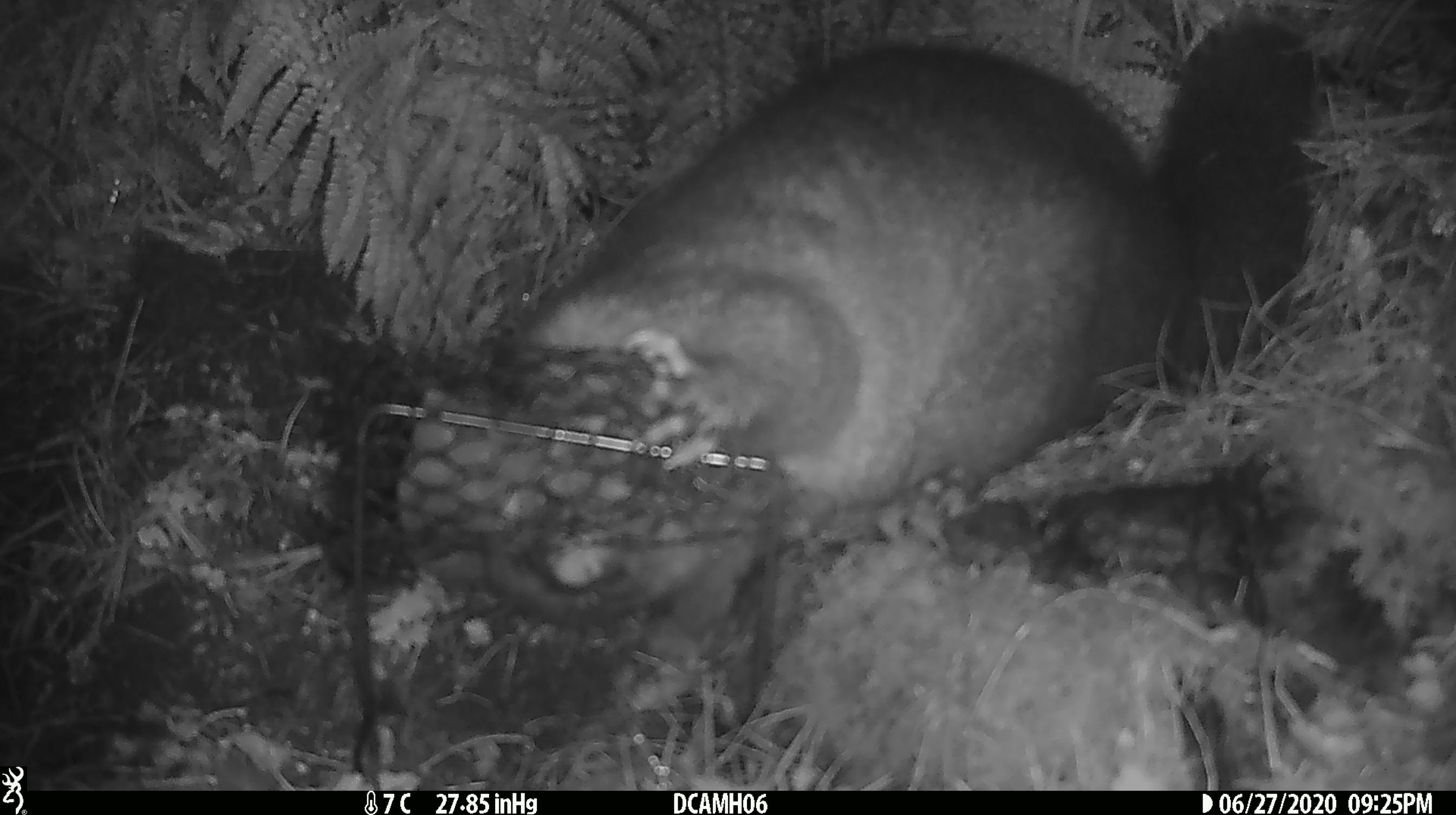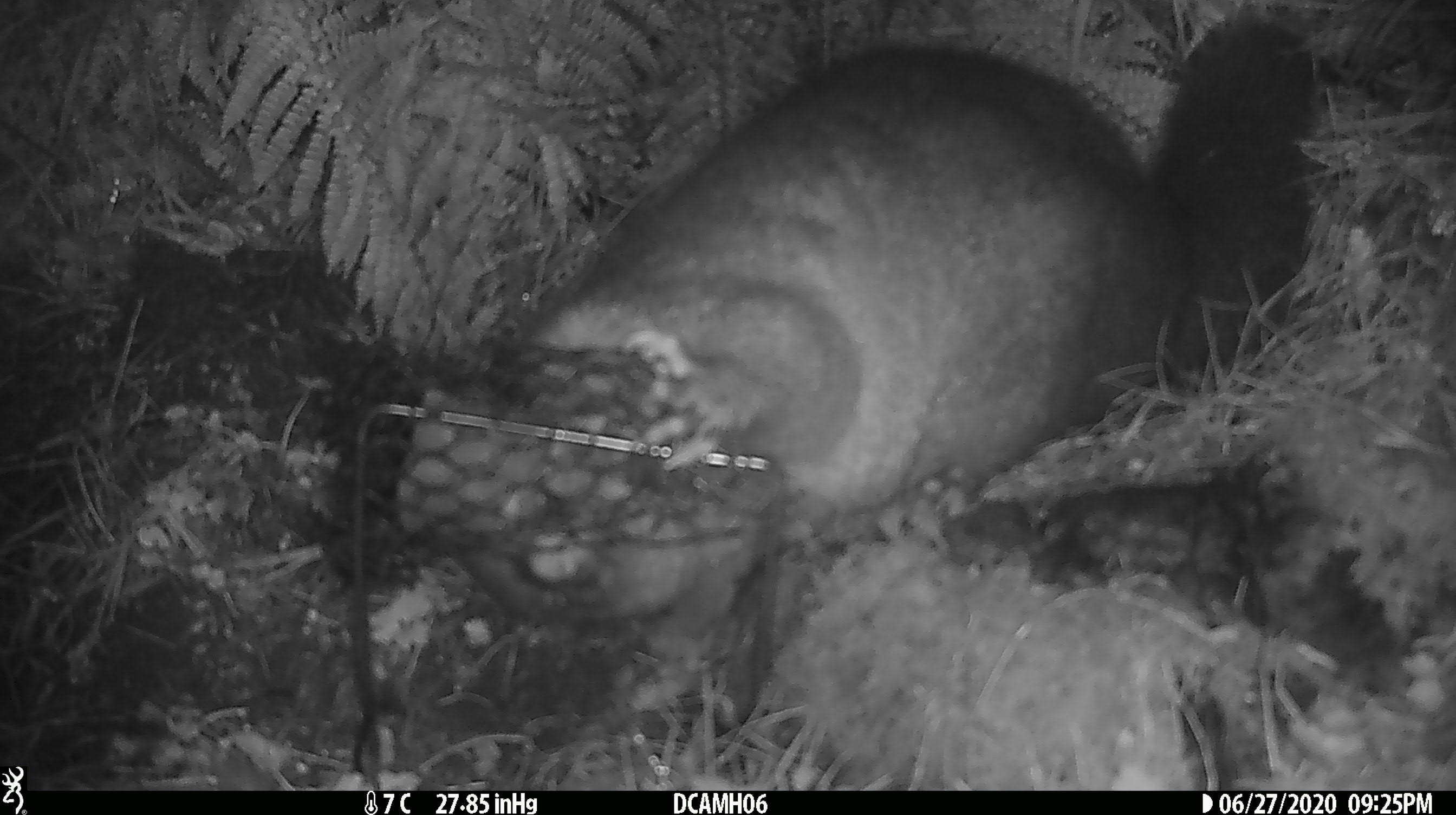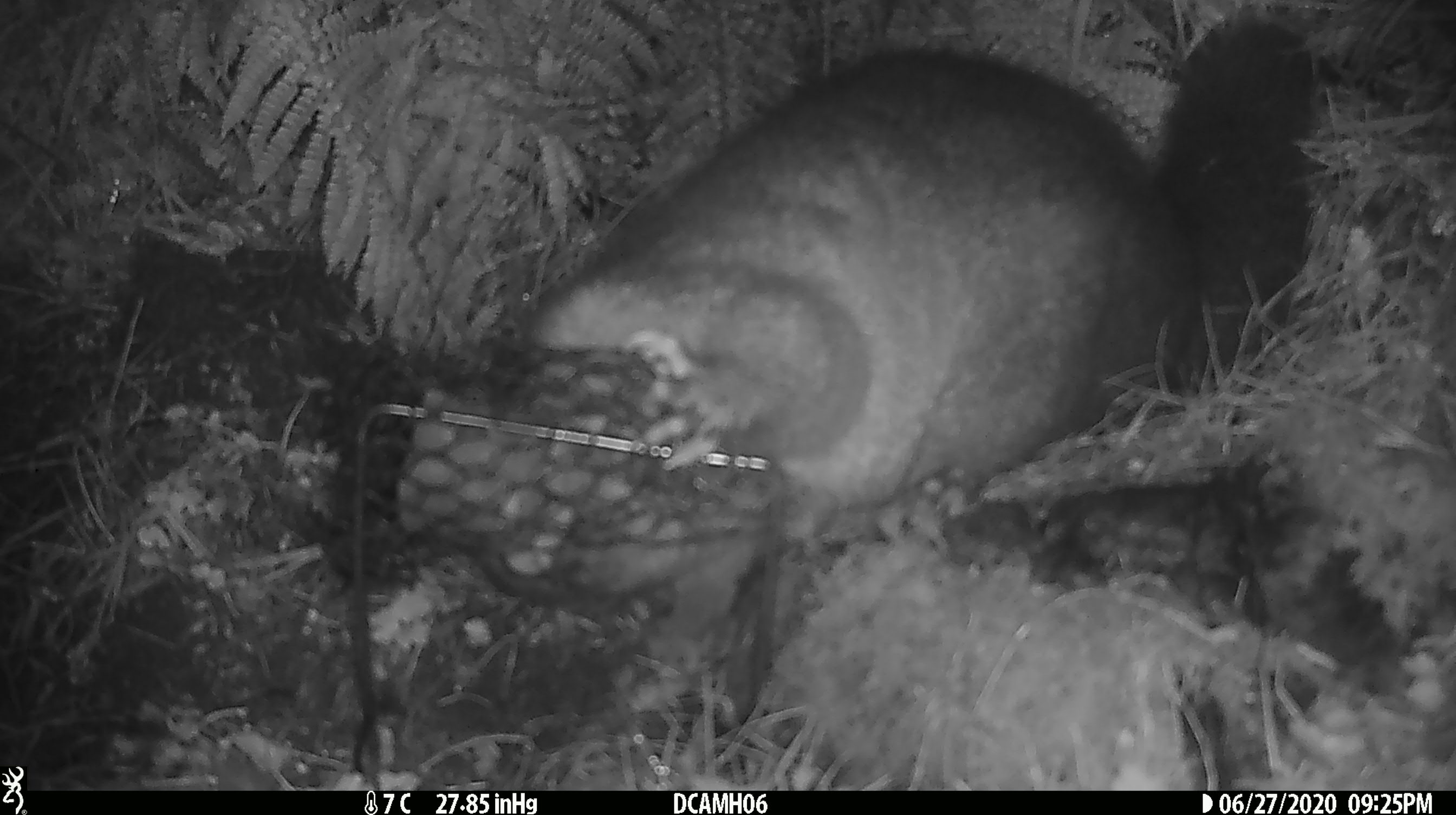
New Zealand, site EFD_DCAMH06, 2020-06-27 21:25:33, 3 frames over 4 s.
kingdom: Animalia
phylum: Chordata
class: Mammalia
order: Diprotodontia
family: Phalangeridae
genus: Trichosurus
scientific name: Trichosurus vulpecula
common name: common brushtail possum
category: possum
Possum (common brushtail possum) (Trichosurus vulpecula).